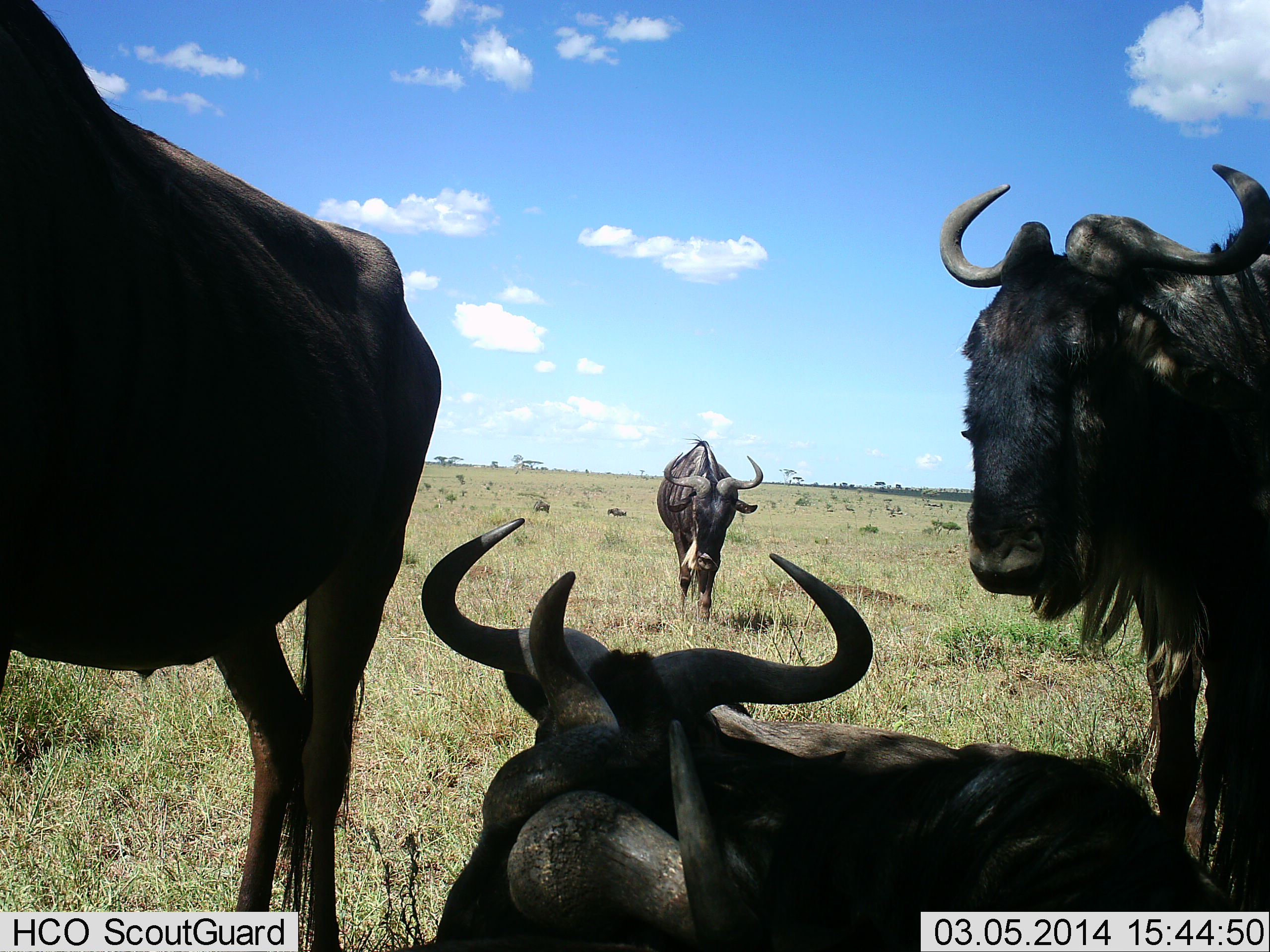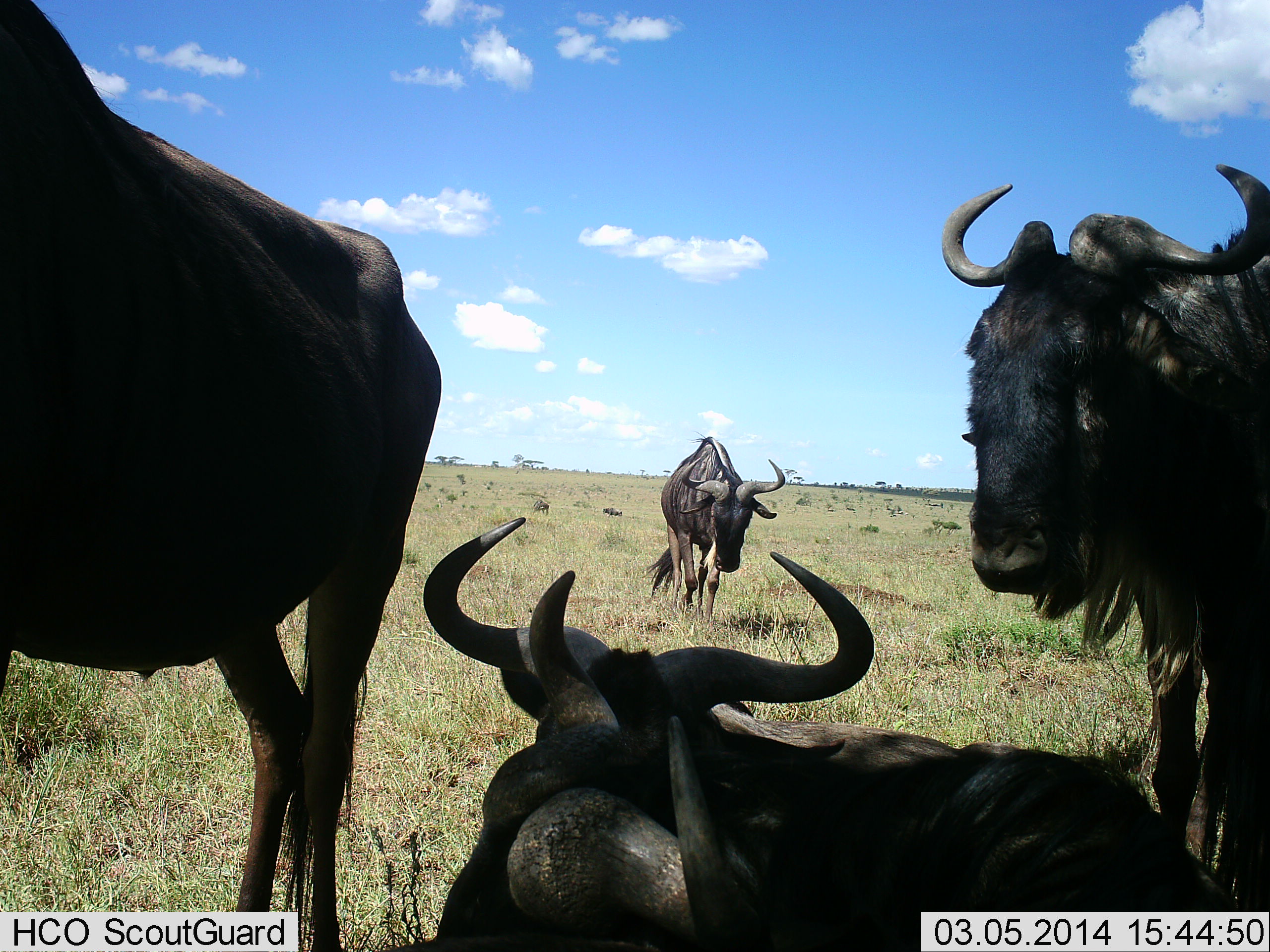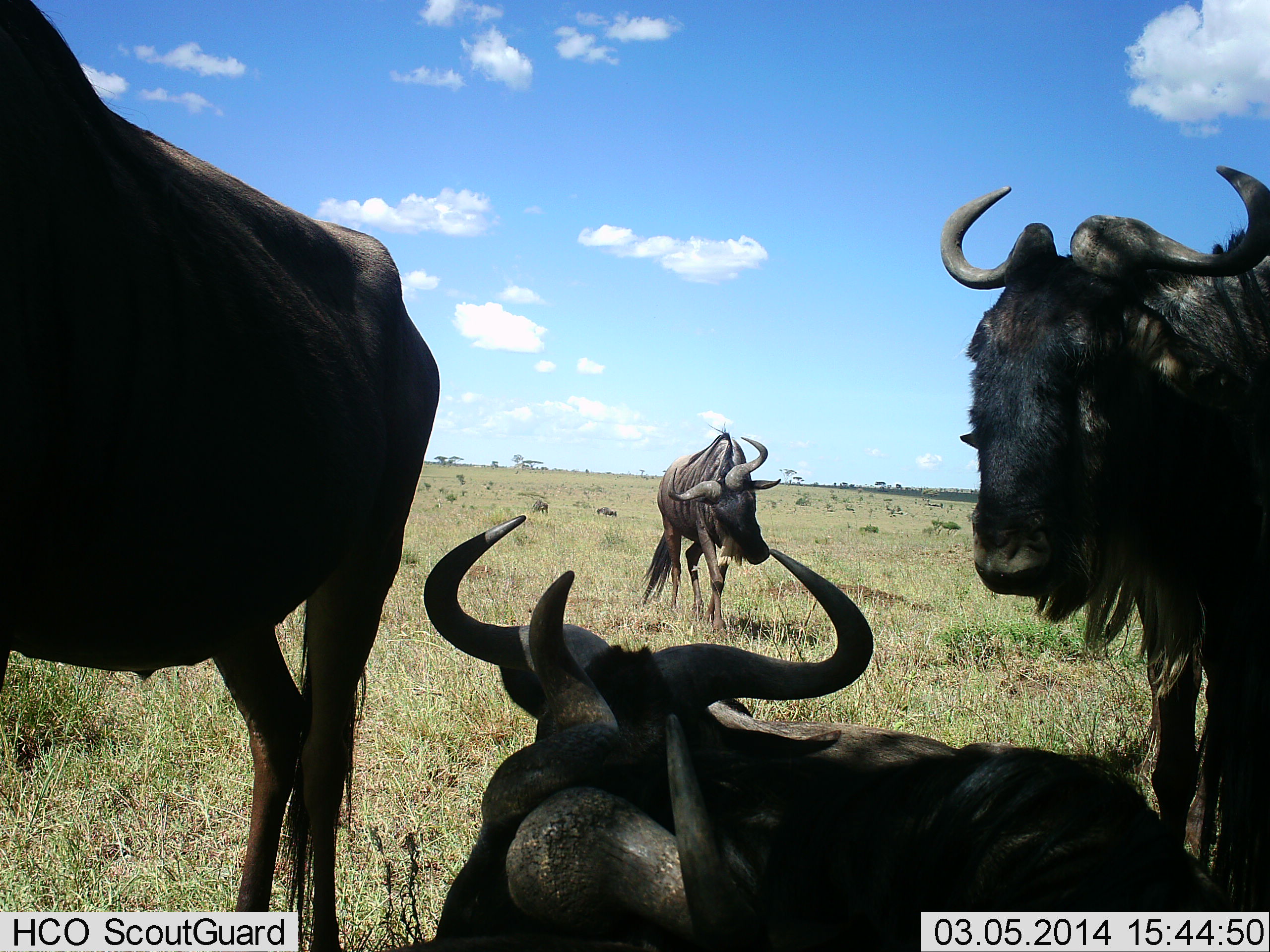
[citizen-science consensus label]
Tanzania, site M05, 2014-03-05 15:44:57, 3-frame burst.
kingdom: Animalia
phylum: Chordata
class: Mammalia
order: Artiodactyla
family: Bovidae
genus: Connochaetes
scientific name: Connochaetes taurinus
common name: blue wildebeest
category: wildebeest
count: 5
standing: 80%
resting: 100%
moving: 70%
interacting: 10%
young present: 10%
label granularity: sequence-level